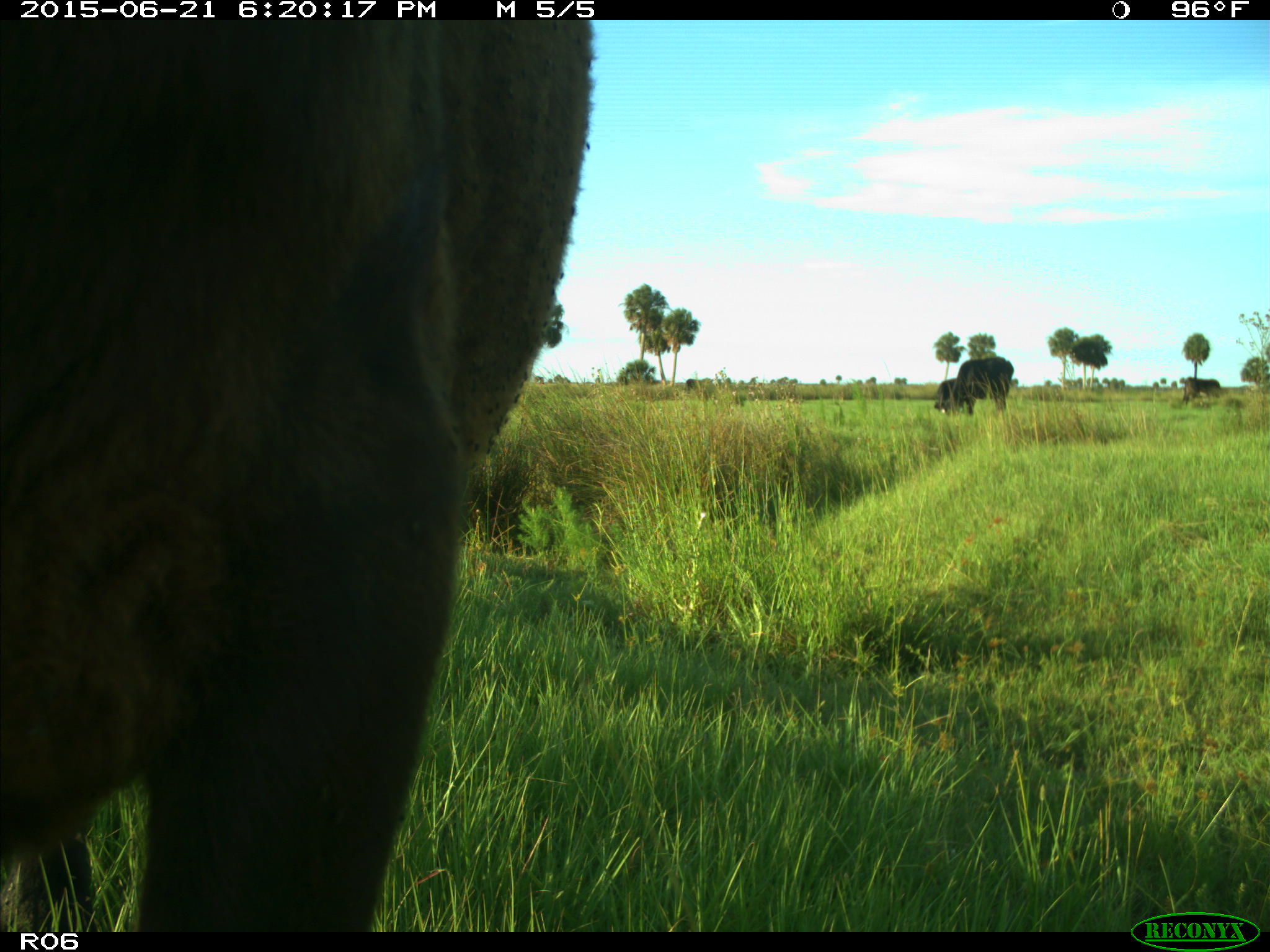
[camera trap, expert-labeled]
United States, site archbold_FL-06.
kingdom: Animalia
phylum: Chordata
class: Mammalia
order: Artiodactyla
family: Bovidae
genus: Bos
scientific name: Bos taurus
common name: domestic cow